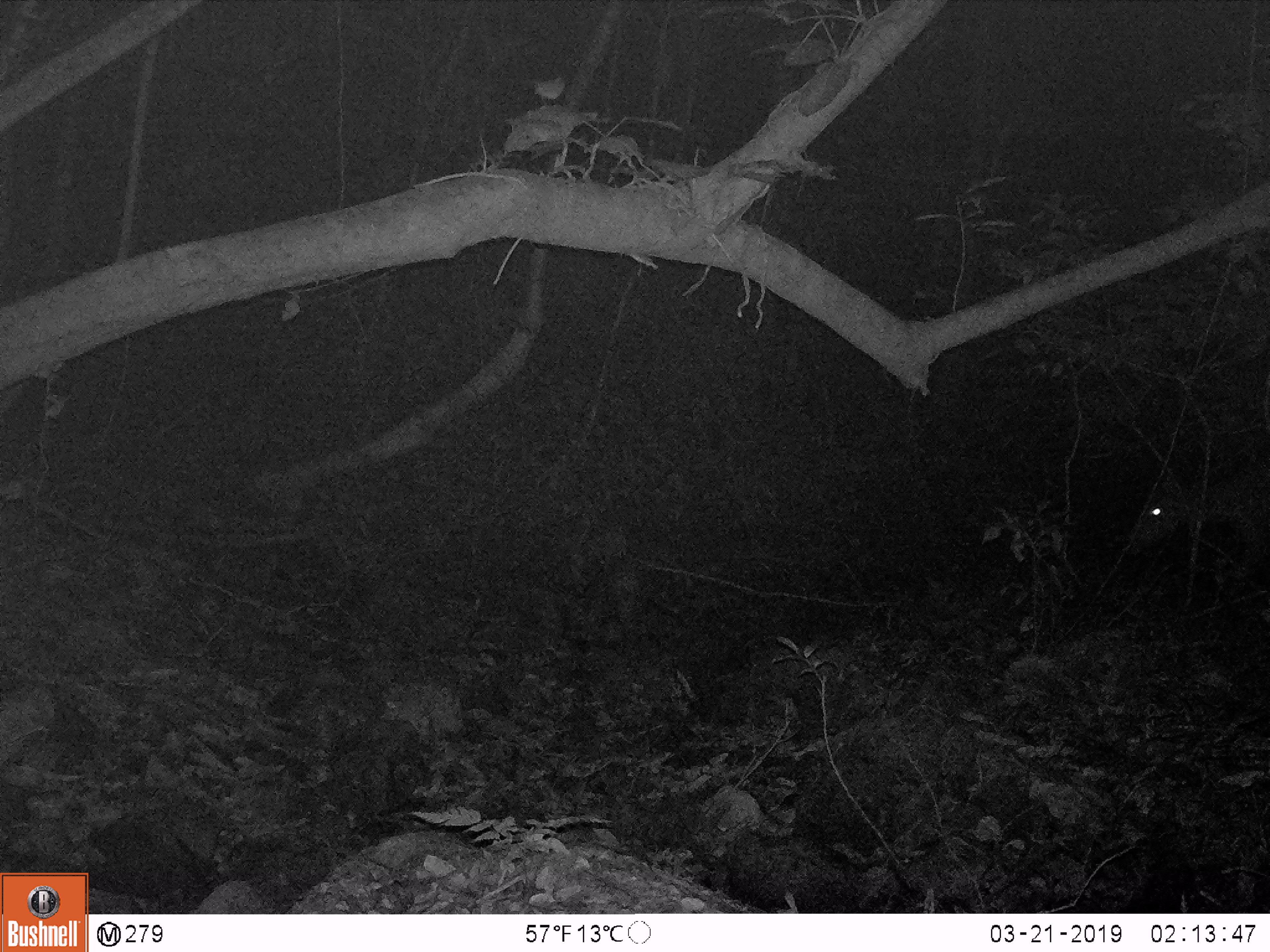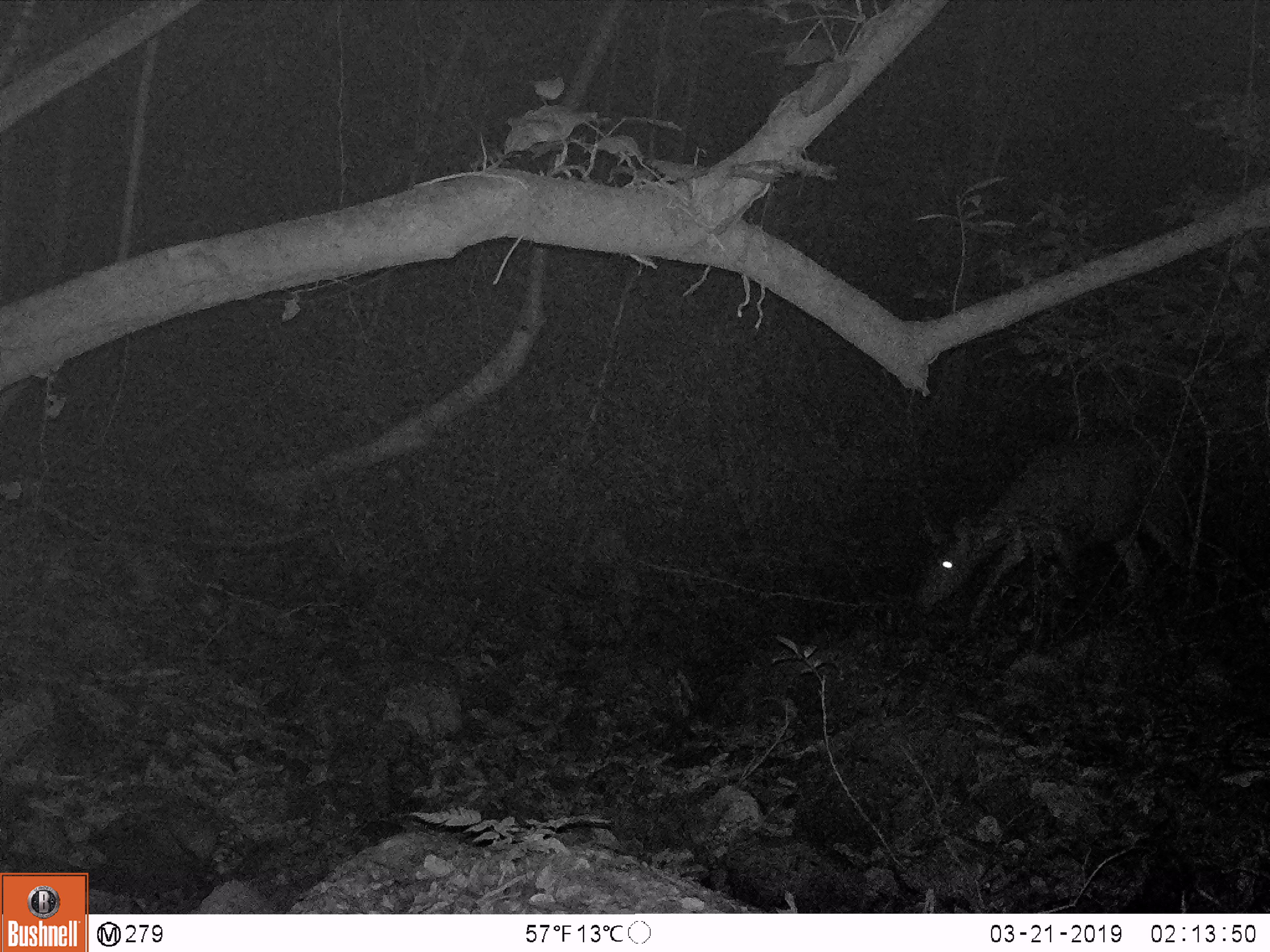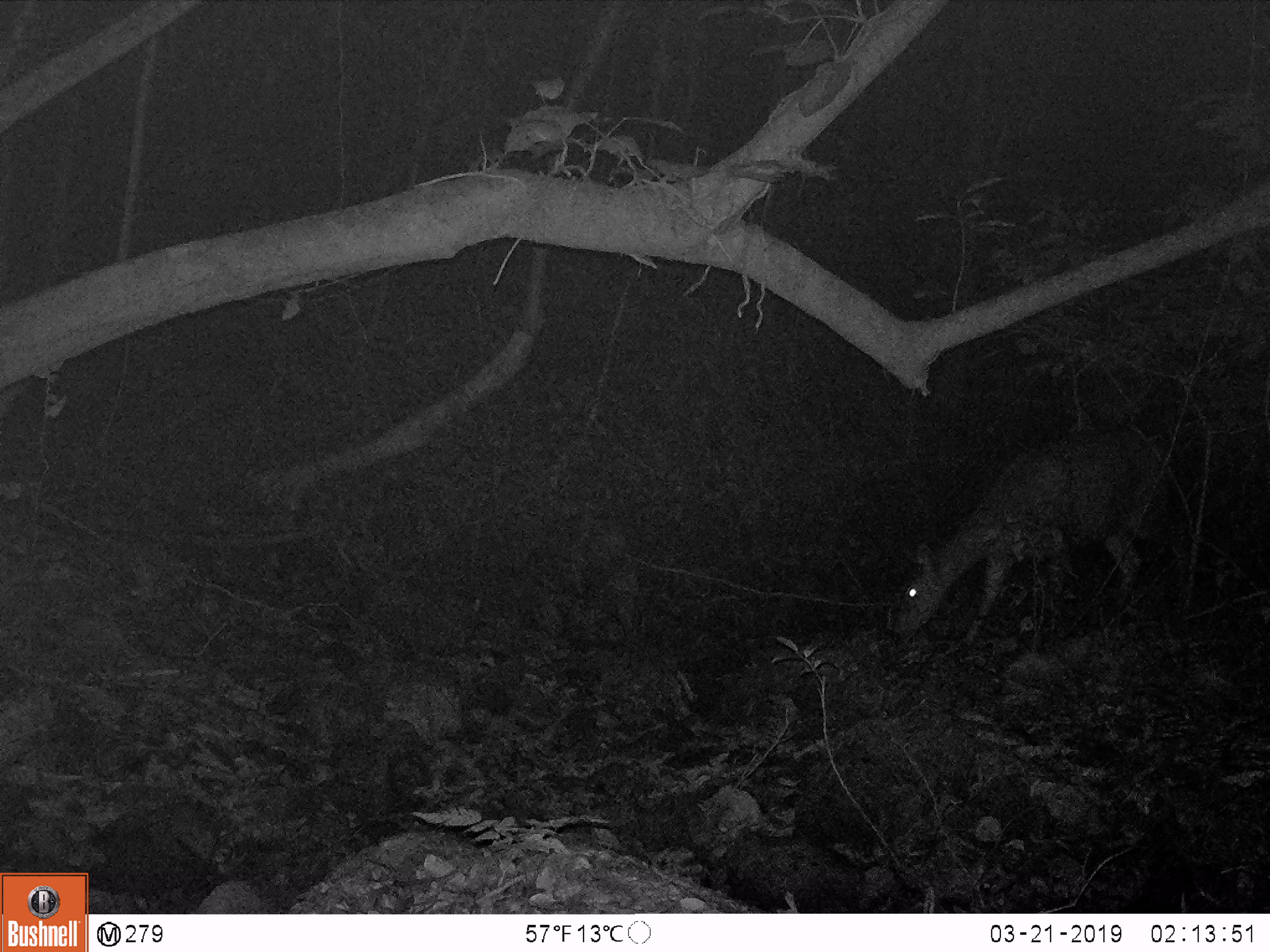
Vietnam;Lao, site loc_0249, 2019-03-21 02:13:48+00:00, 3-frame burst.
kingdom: Animalia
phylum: Chordata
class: Mammalia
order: Artiodactyla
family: Cervidae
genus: Rusa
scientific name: Rusa unicolor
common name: sambar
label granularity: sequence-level